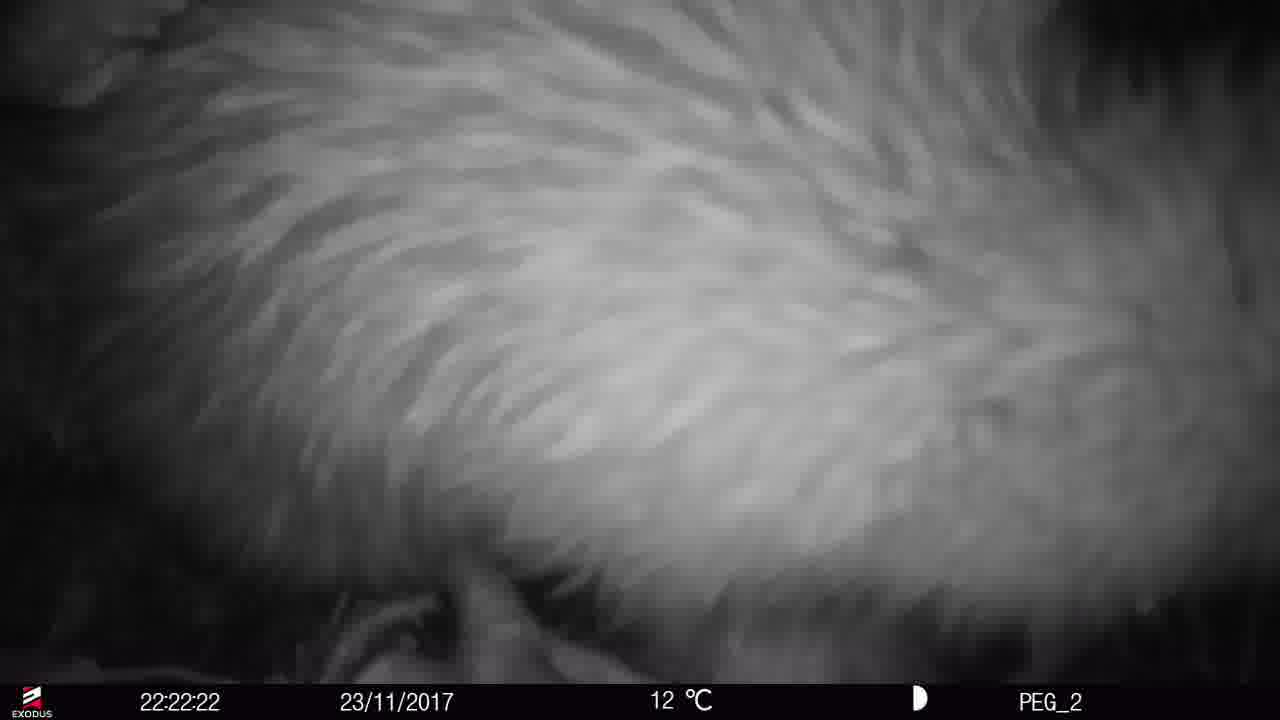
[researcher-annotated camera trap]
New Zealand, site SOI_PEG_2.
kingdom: Animalia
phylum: Chordata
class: Aves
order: Apterygiformes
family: Apterygidae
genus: Apteryx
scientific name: Apteryx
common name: kiwi